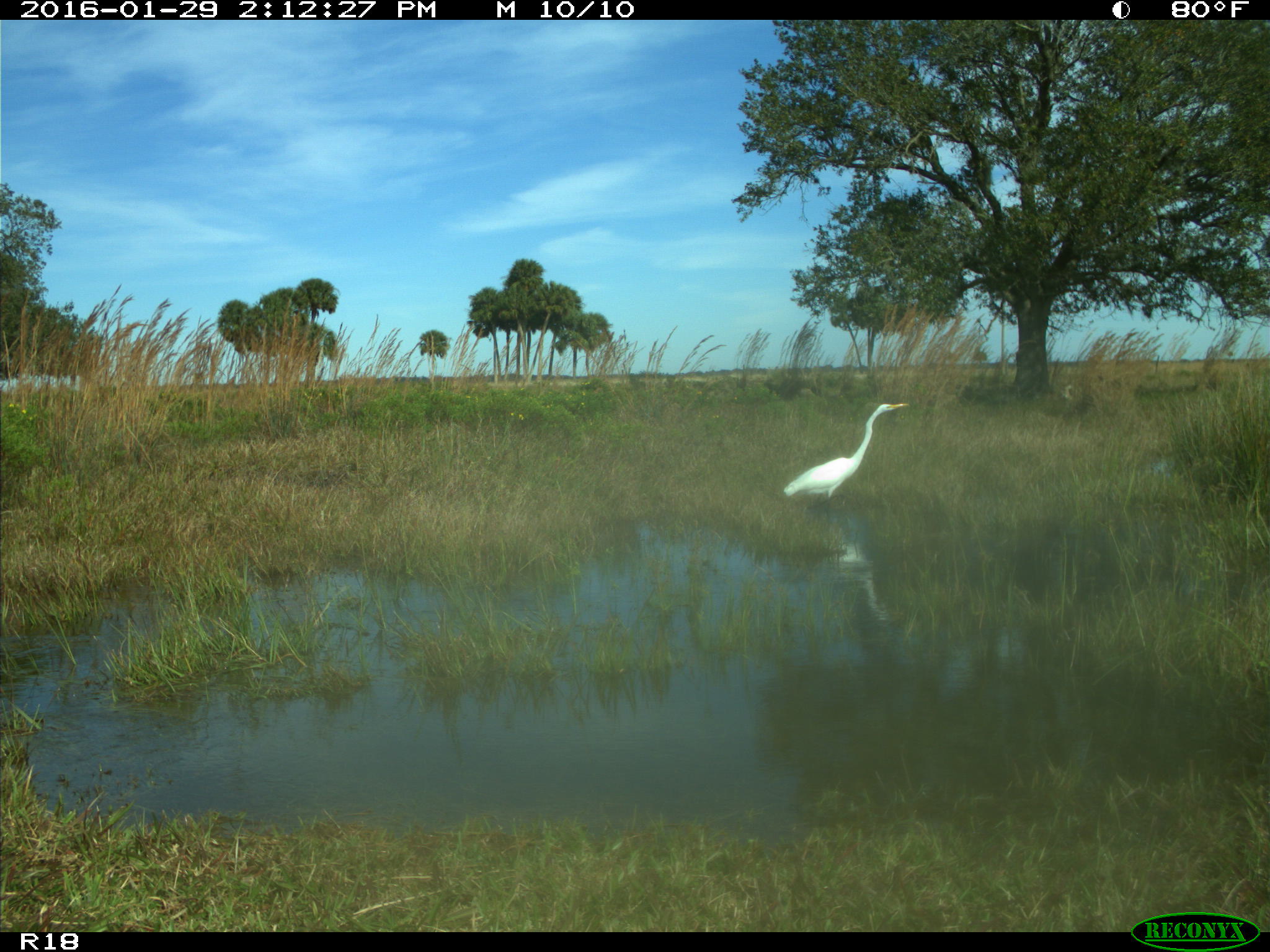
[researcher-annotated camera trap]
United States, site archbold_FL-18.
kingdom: Animalia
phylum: Chordata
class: Aves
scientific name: Aves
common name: birds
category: unidentified bird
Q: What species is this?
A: Unidentified bird (birds) (Aves).